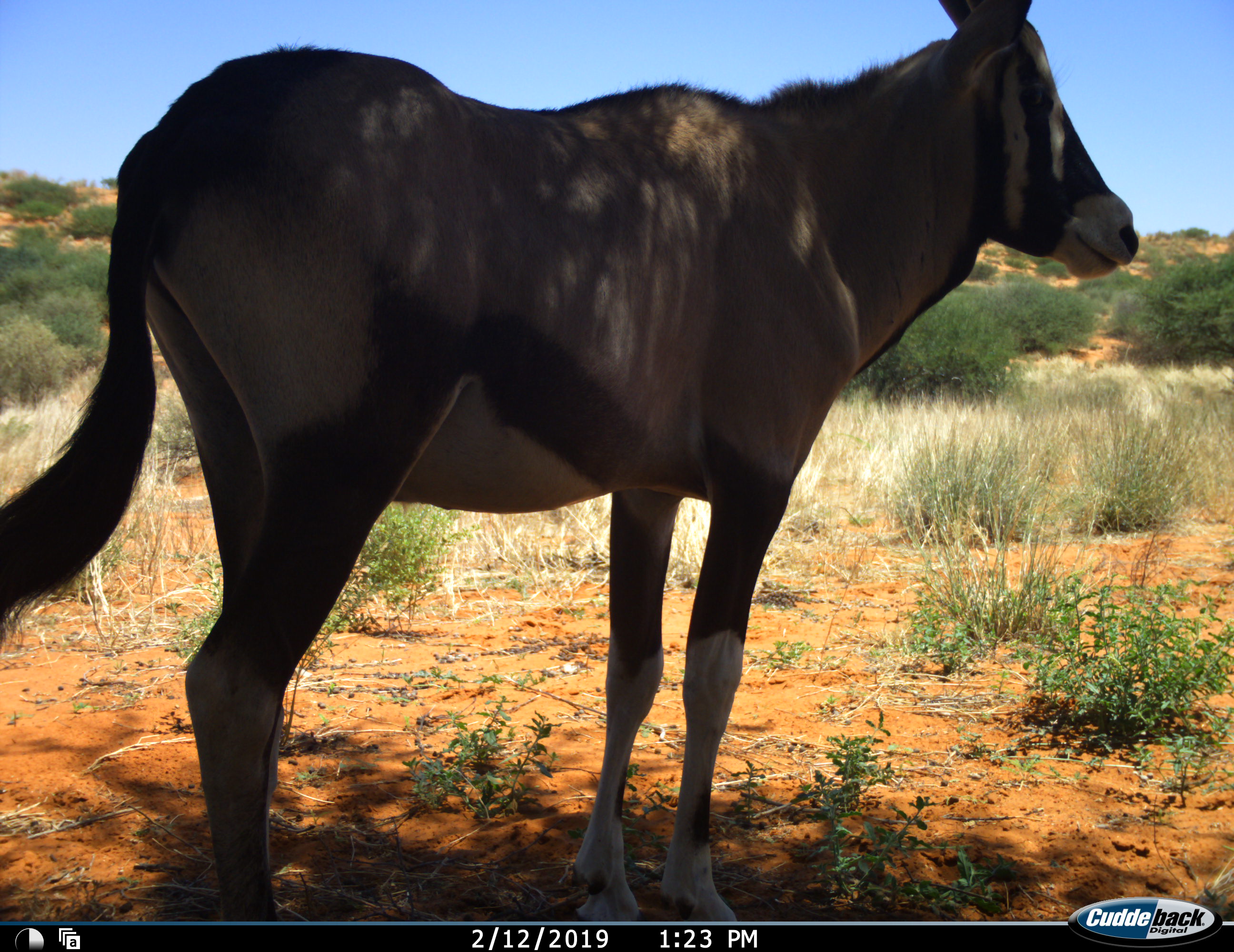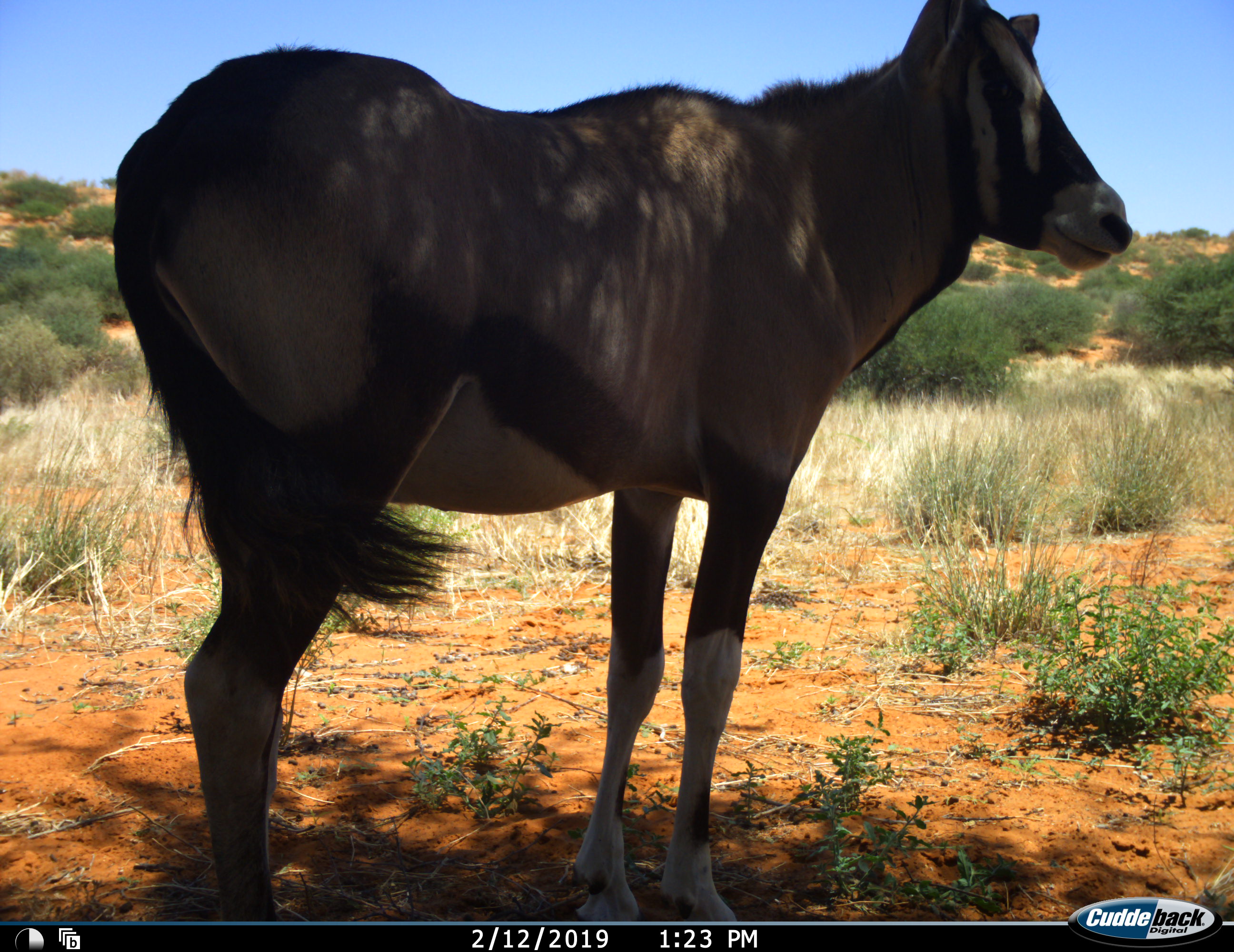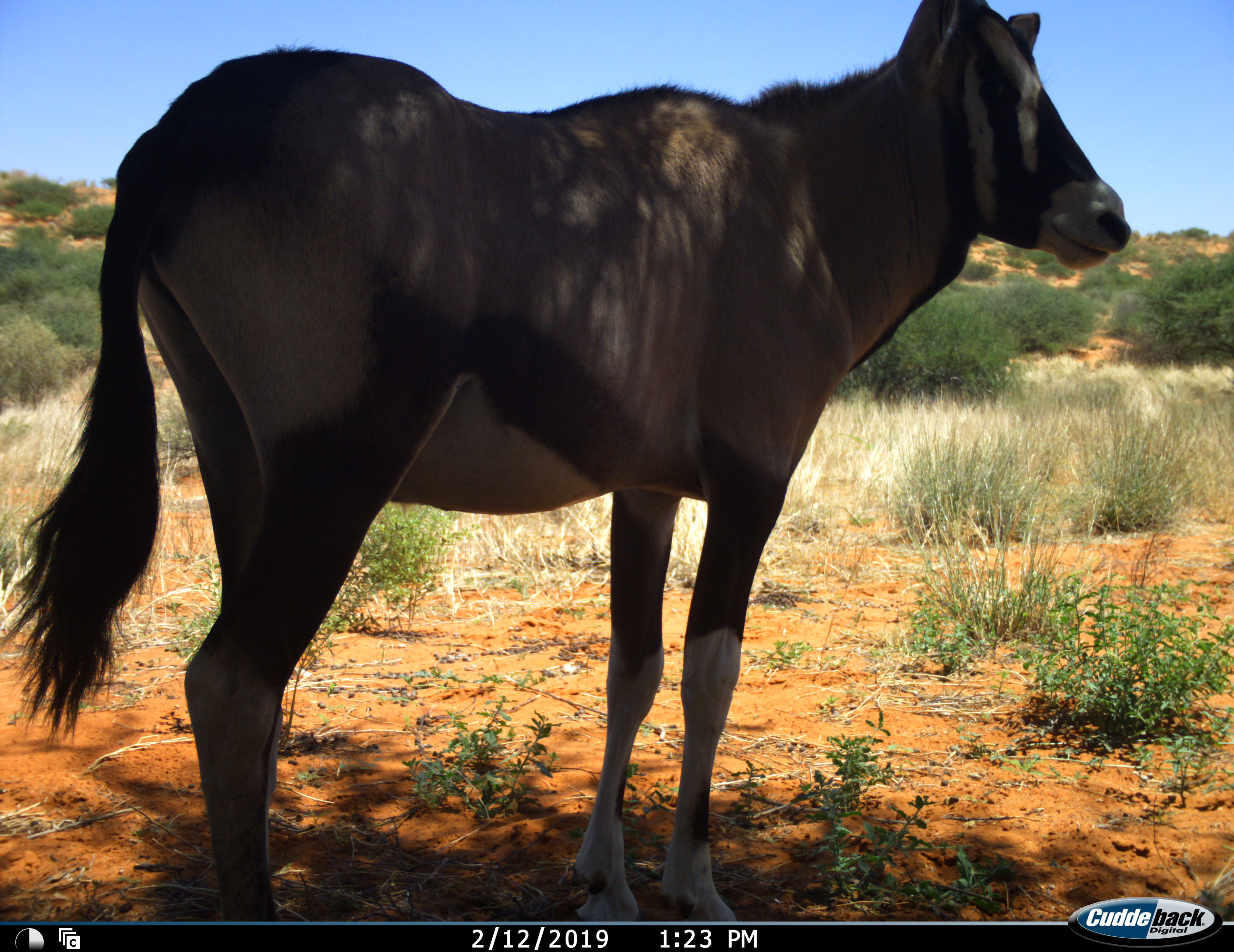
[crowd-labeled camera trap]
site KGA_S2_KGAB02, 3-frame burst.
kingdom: Animalia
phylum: Chordata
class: Mammalia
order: Artiodactyla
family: Bovidae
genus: Oryx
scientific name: Oryx gazella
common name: gemsbok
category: oryx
Oryx (gemsbok) (Oryx gazella), count 1. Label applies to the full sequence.